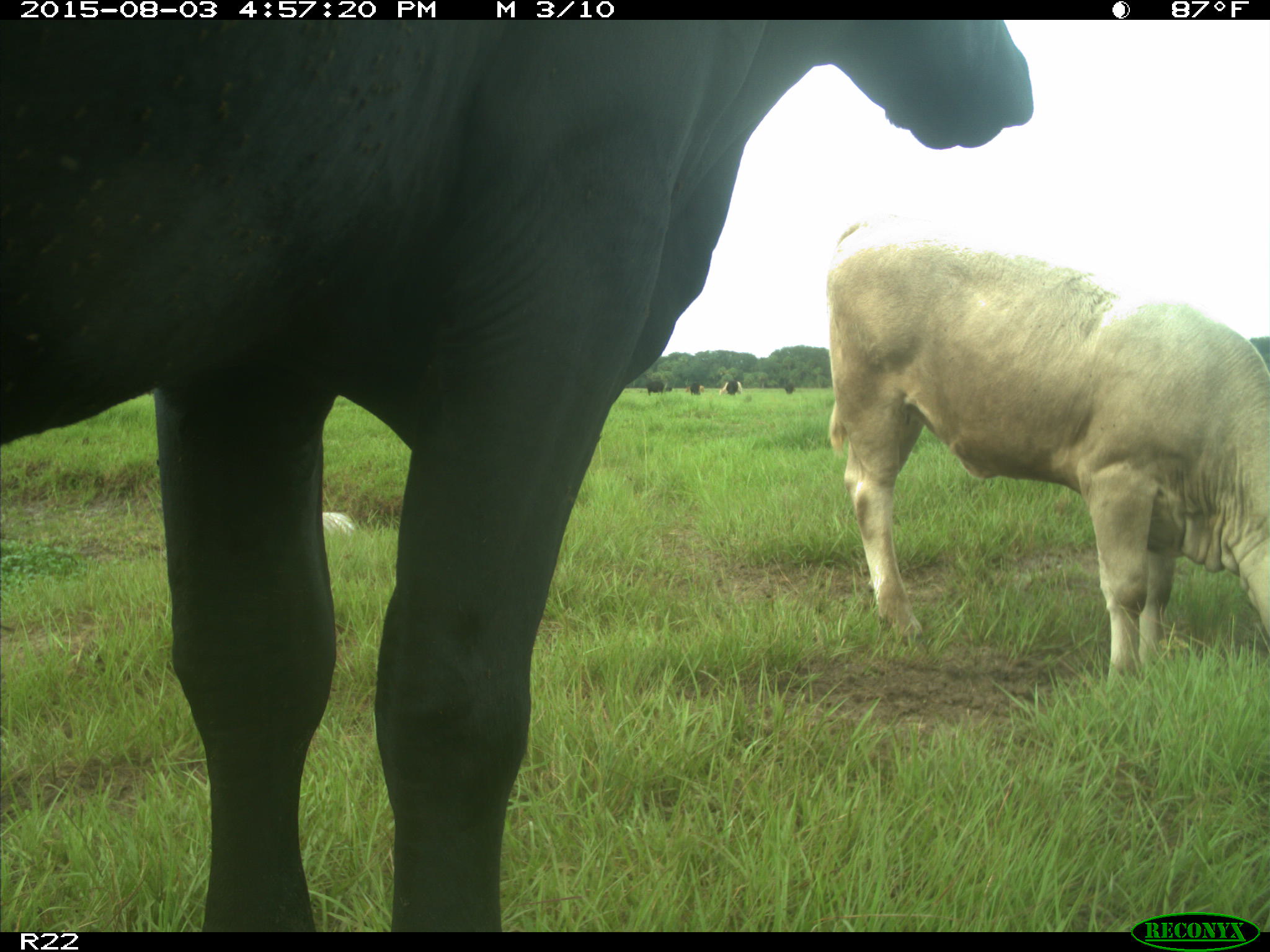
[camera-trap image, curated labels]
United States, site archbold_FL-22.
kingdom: Animalia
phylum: Chordata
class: Mammalia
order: Artiodactyla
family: Bovidae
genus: Bos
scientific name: Bos taurus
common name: domestic cow